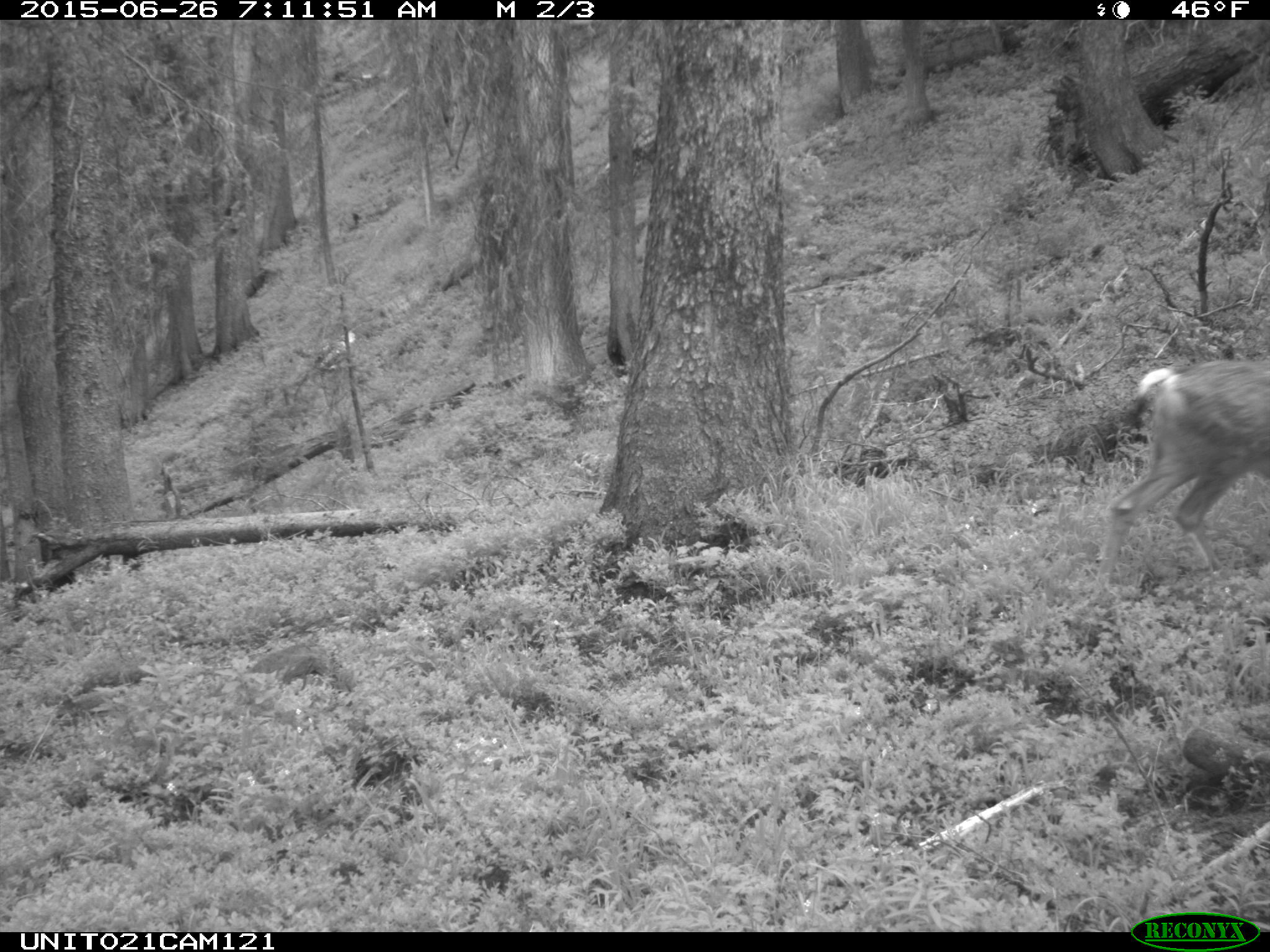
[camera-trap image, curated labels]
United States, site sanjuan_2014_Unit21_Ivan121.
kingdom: Animalia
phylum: Chordata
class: Mammalia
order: Artiodactyla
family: Cervidae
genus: Odocoileus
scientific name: Odocoileus hemionus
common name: mule deer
Odocoileus hemionus (mule deer).